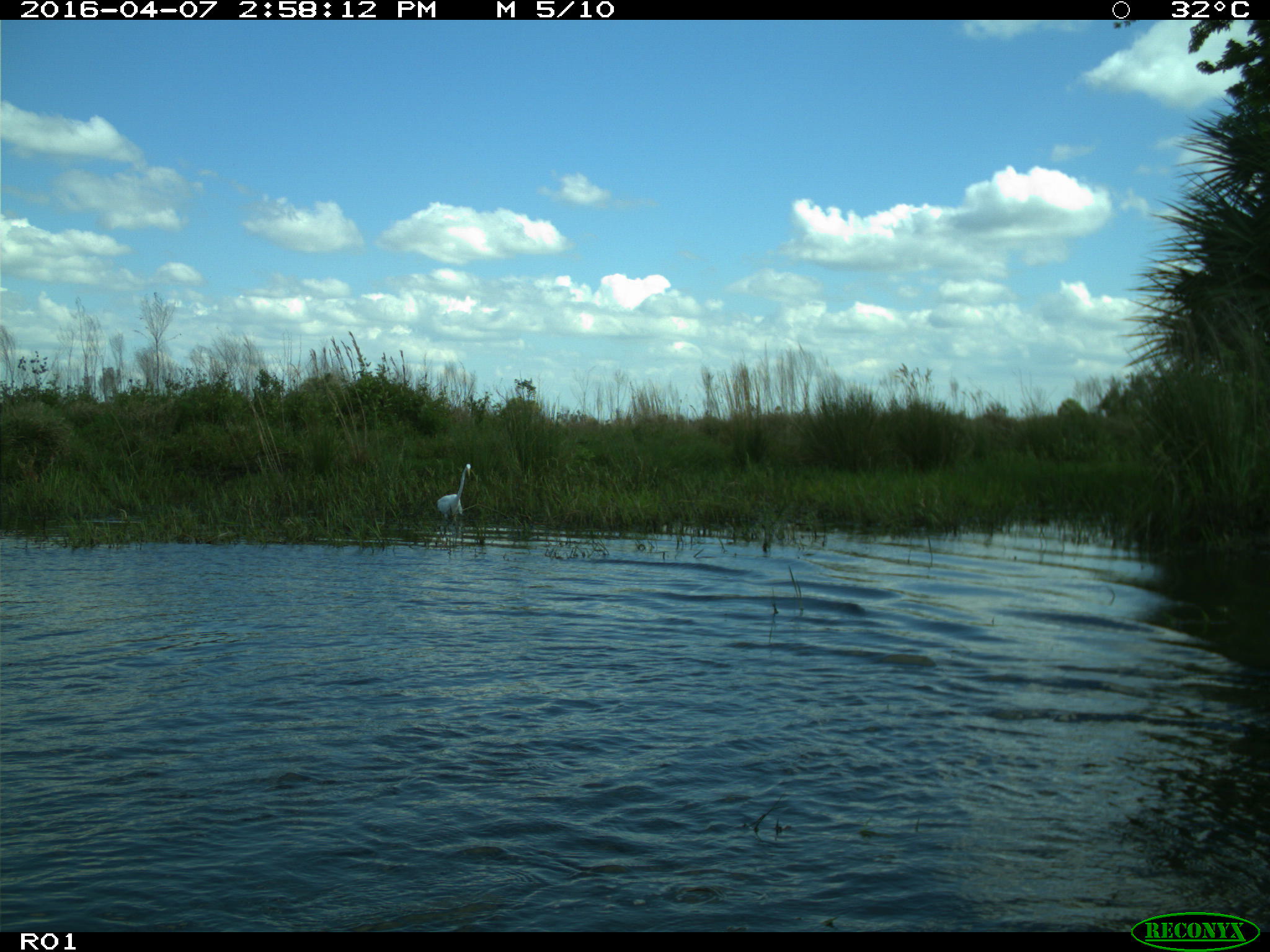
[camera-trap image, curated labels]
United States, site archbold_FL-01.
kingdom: Animalia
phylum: Chordata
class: Aves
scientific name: Aves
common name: birds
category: unidentified bird